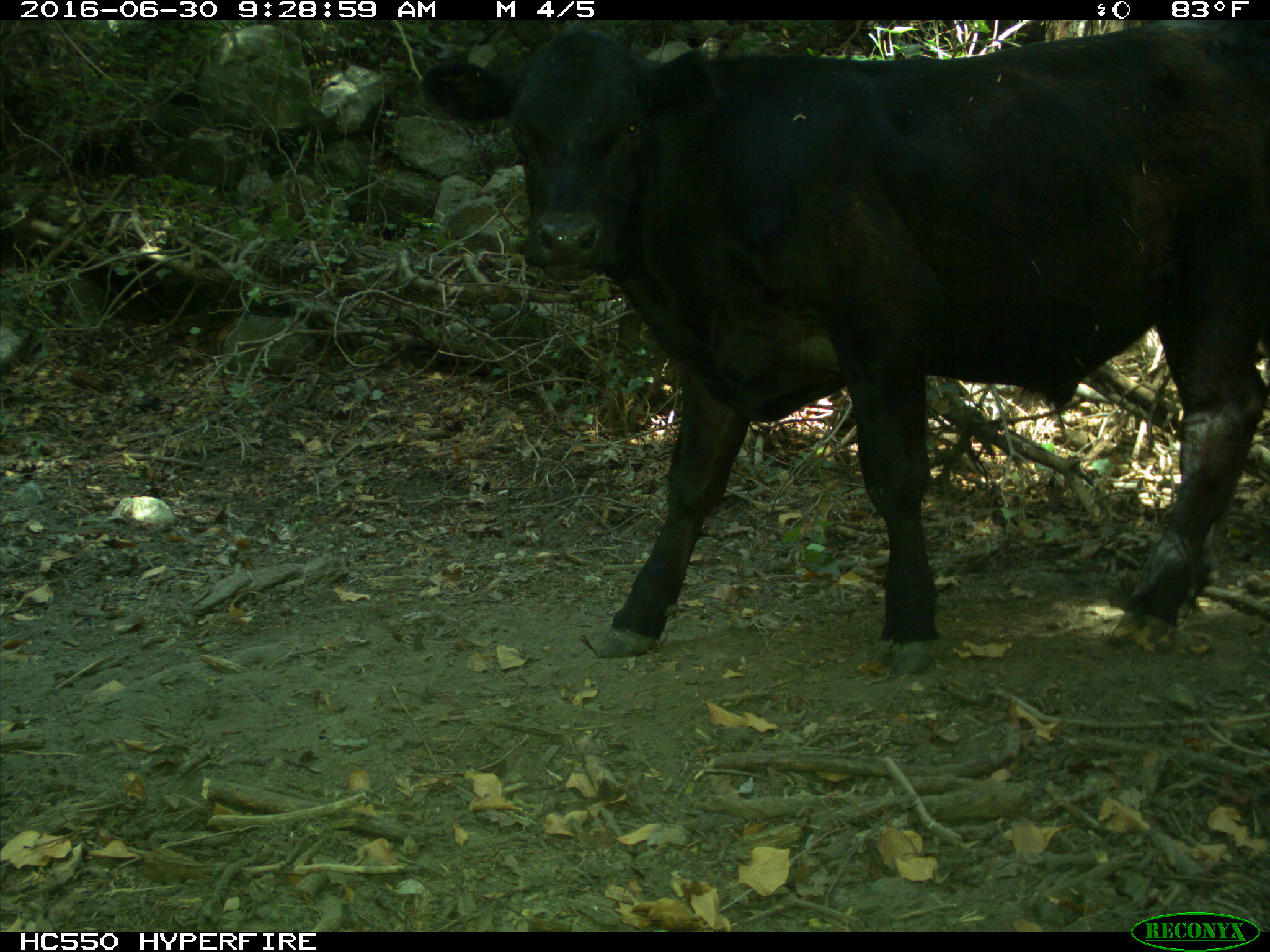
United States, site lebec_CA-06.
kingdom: Animalia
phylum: Chordata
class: Mammalia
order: Artiodactyla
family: Bovidae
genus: Bos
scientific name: Bos taurus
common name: domestic cow